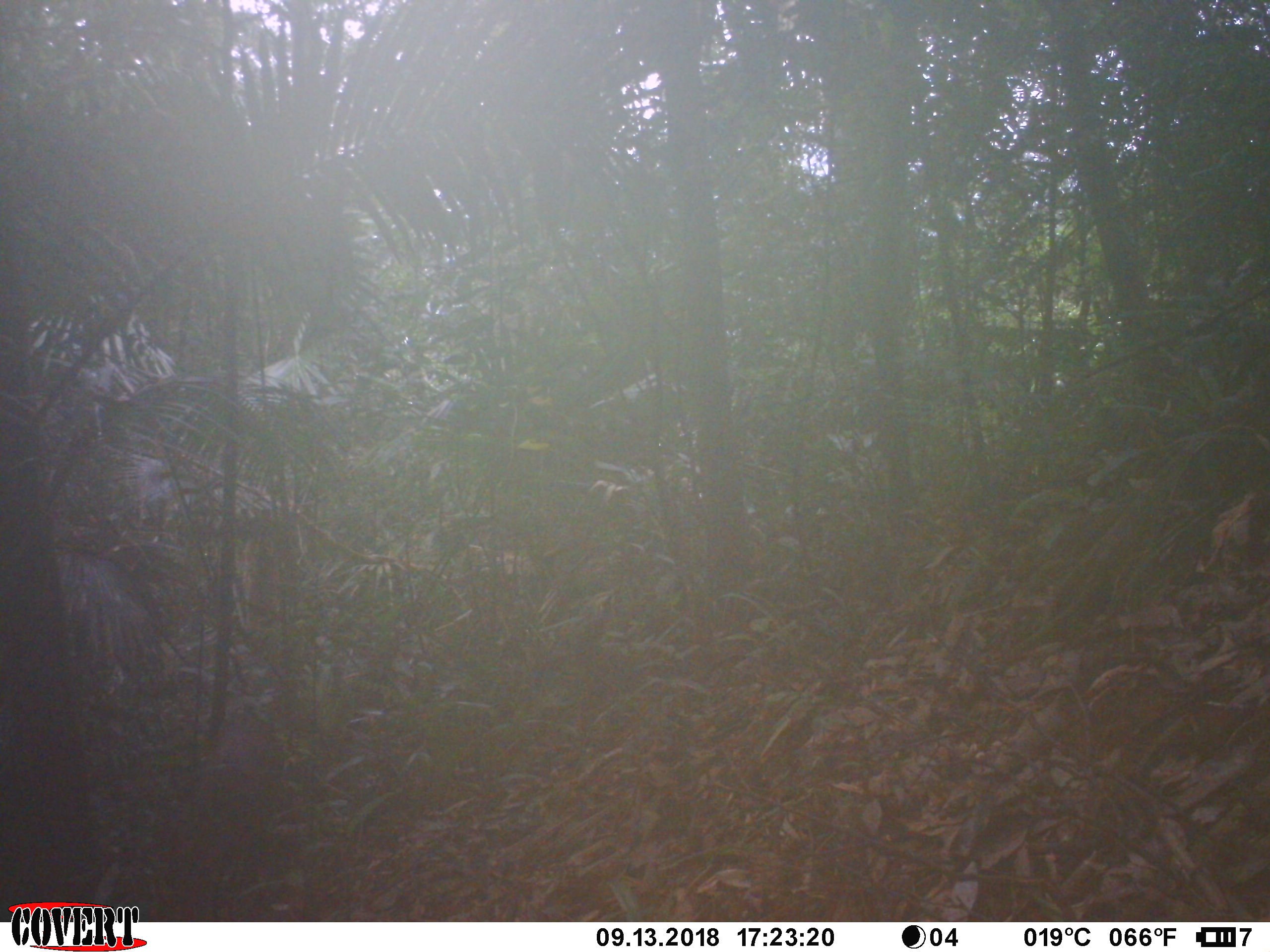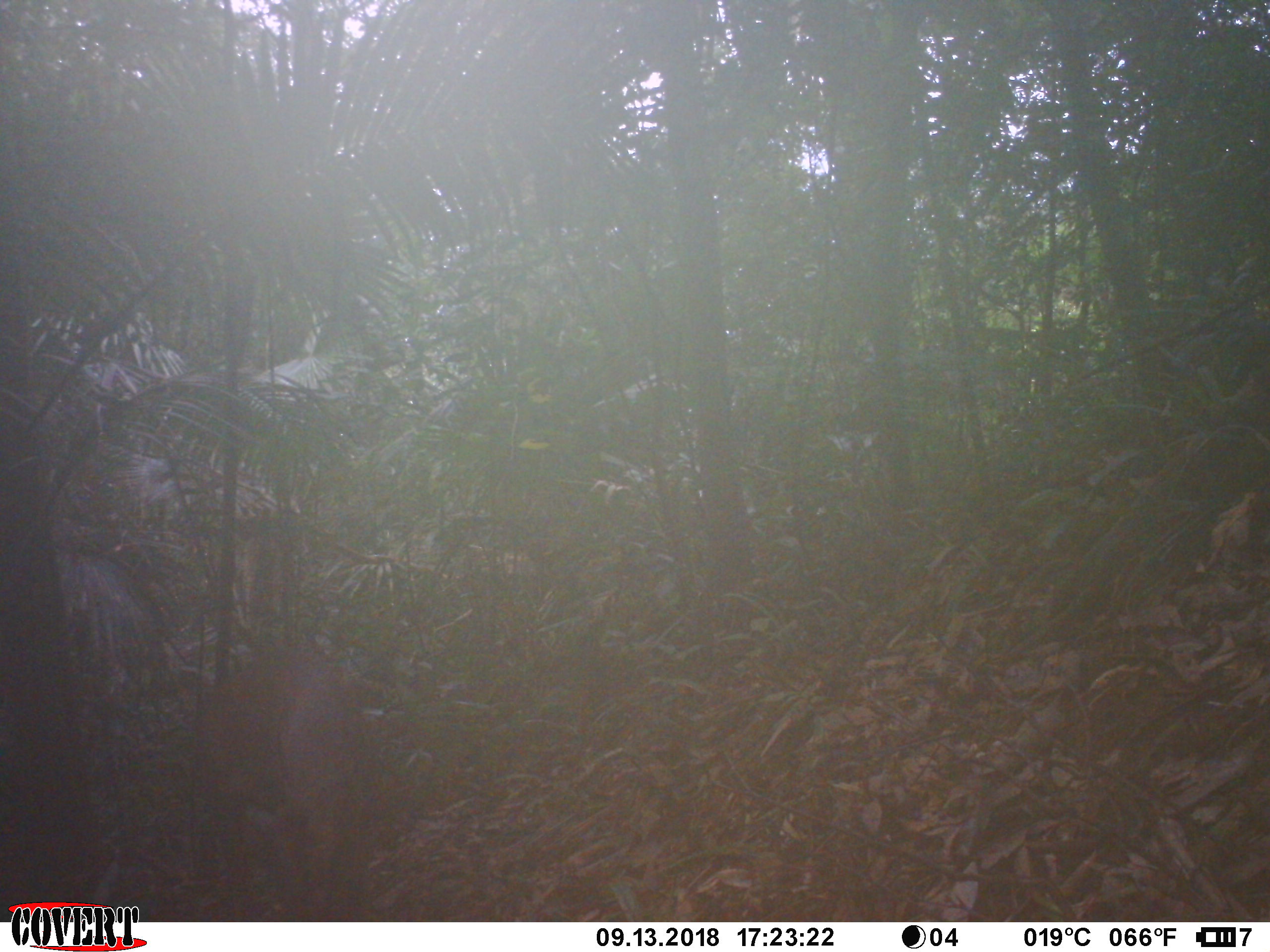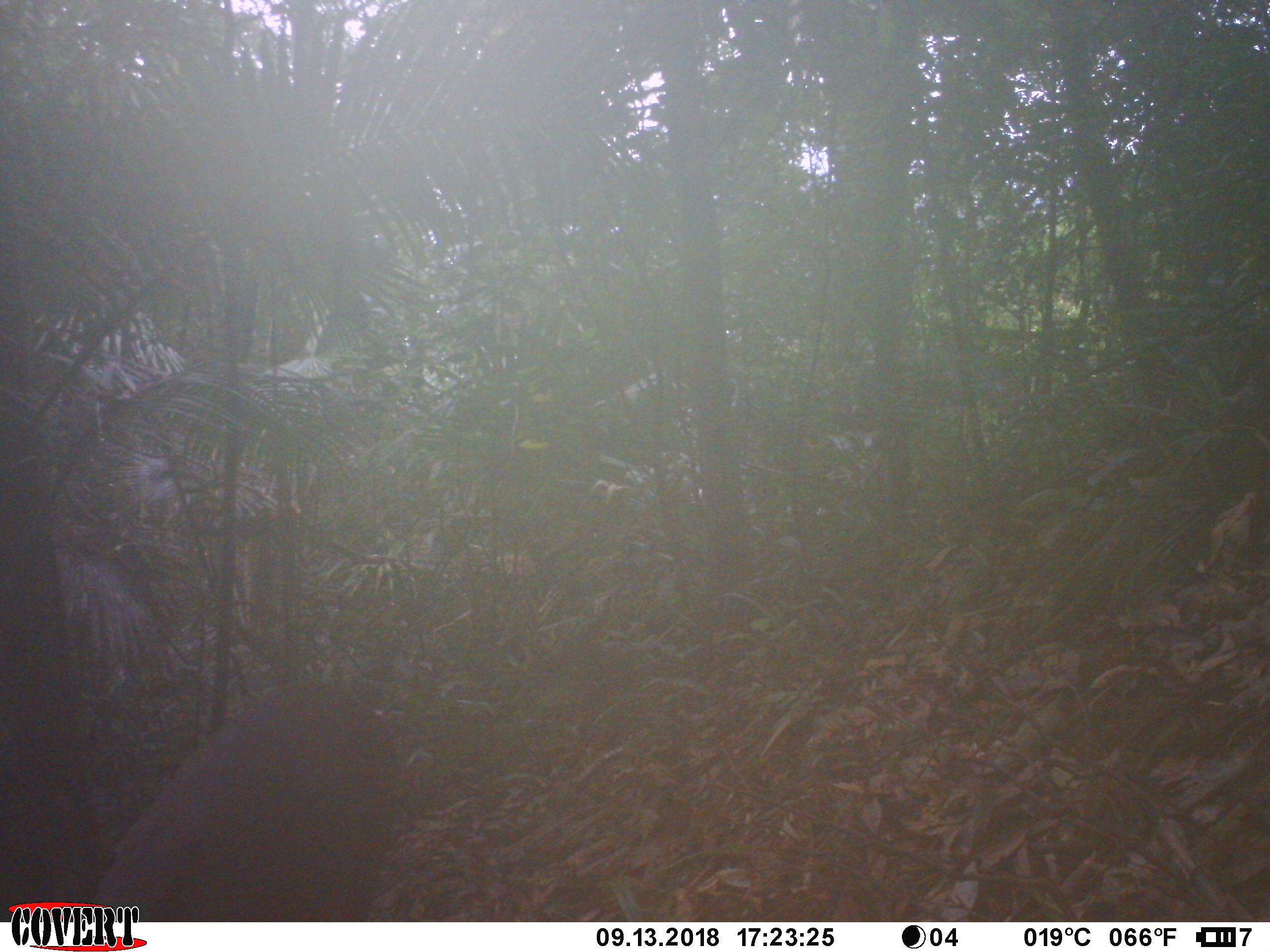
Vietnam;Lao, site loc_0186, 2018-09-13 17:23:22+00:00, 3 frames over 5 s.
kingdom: Animalia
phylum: Chordata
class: Mammalia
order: Artiodactyla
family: Cervidae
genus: Muntiacus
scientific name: Muntiacus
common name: muntjacs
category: unidentified muntjac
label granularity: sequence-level